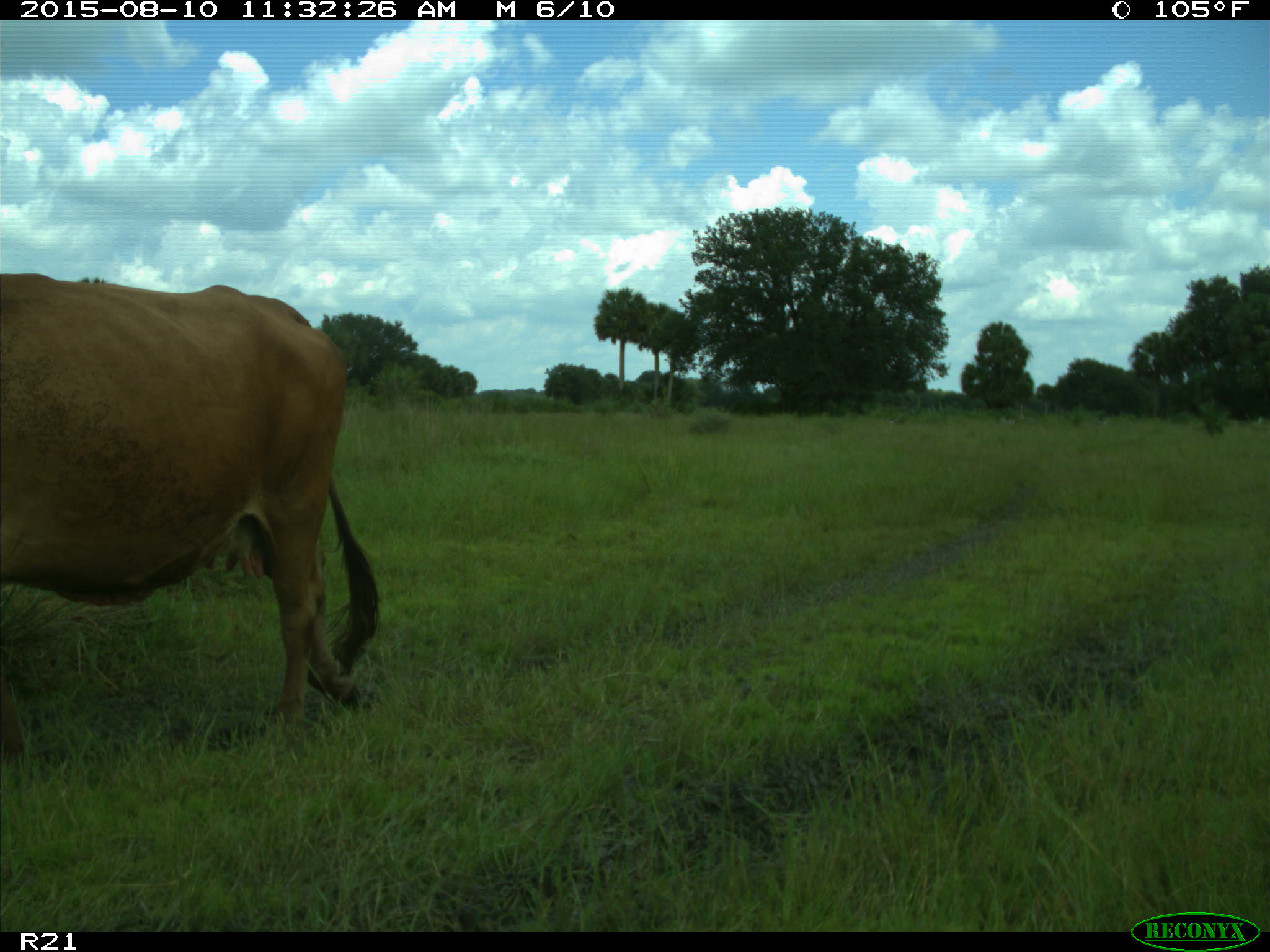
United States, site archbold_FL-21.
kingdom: Animalia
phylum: Chordata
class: Mammalia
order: Artiodactyla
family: Bovidae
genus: Bos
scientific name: Bos taurus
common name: domestic cow